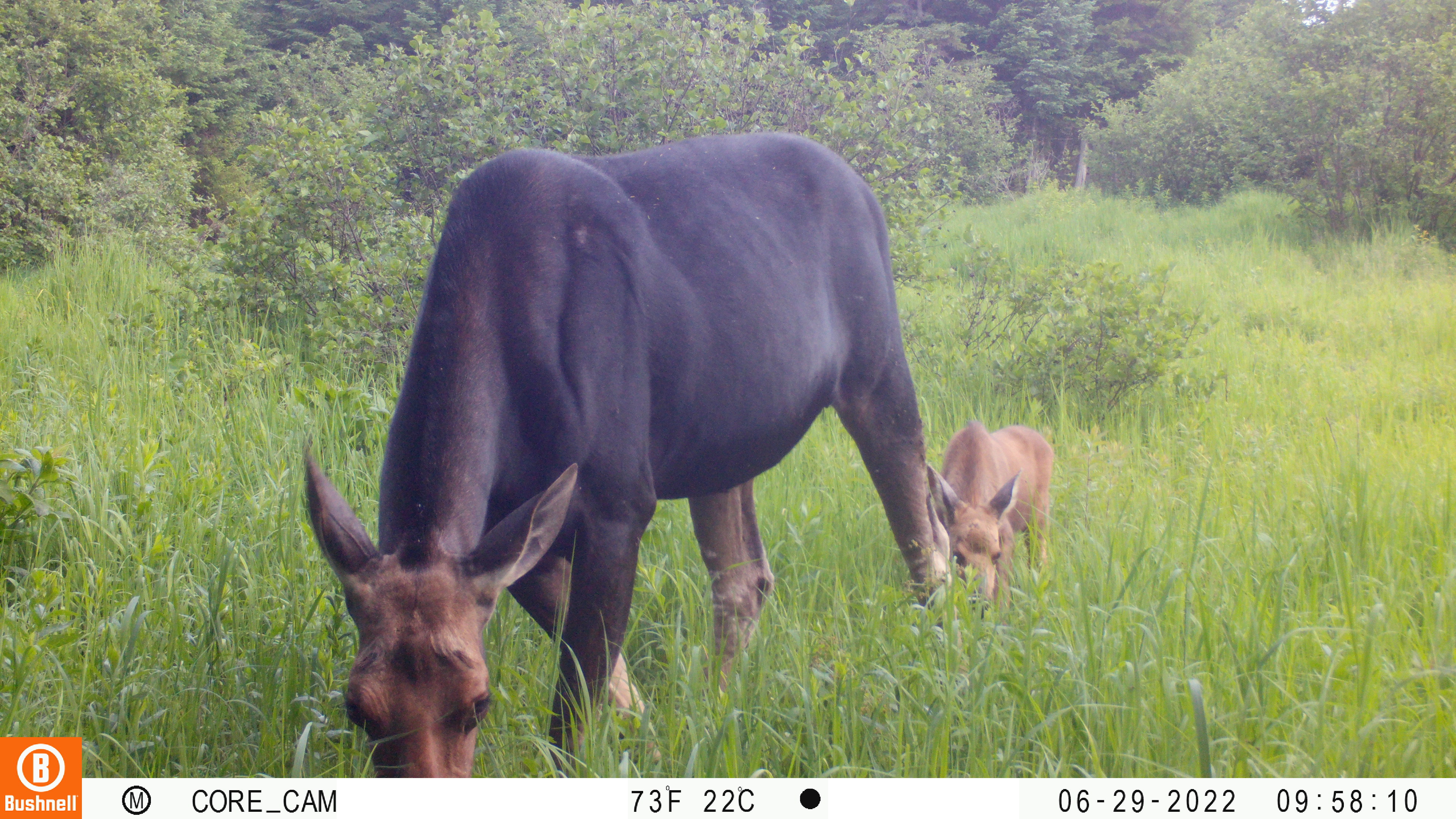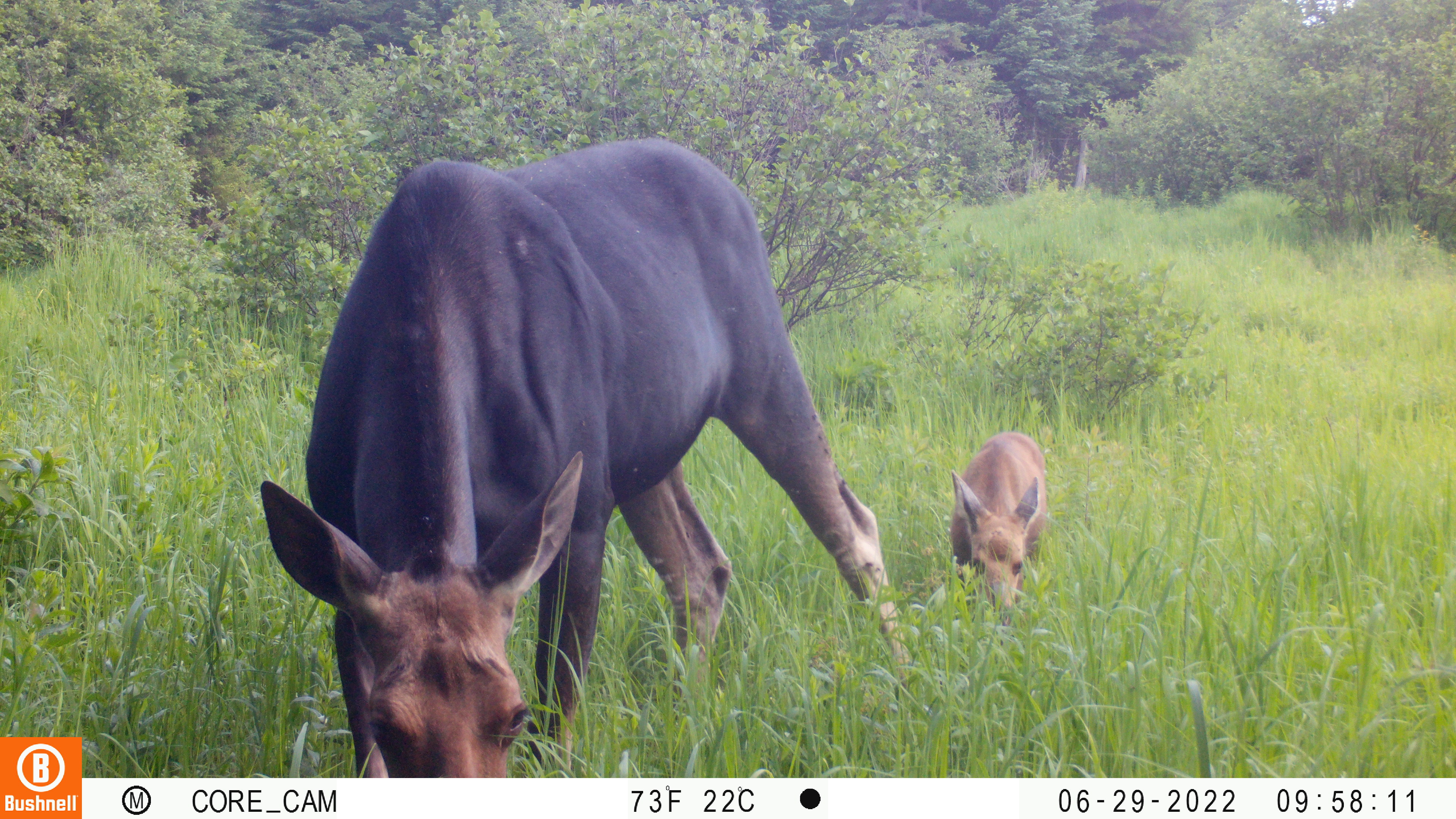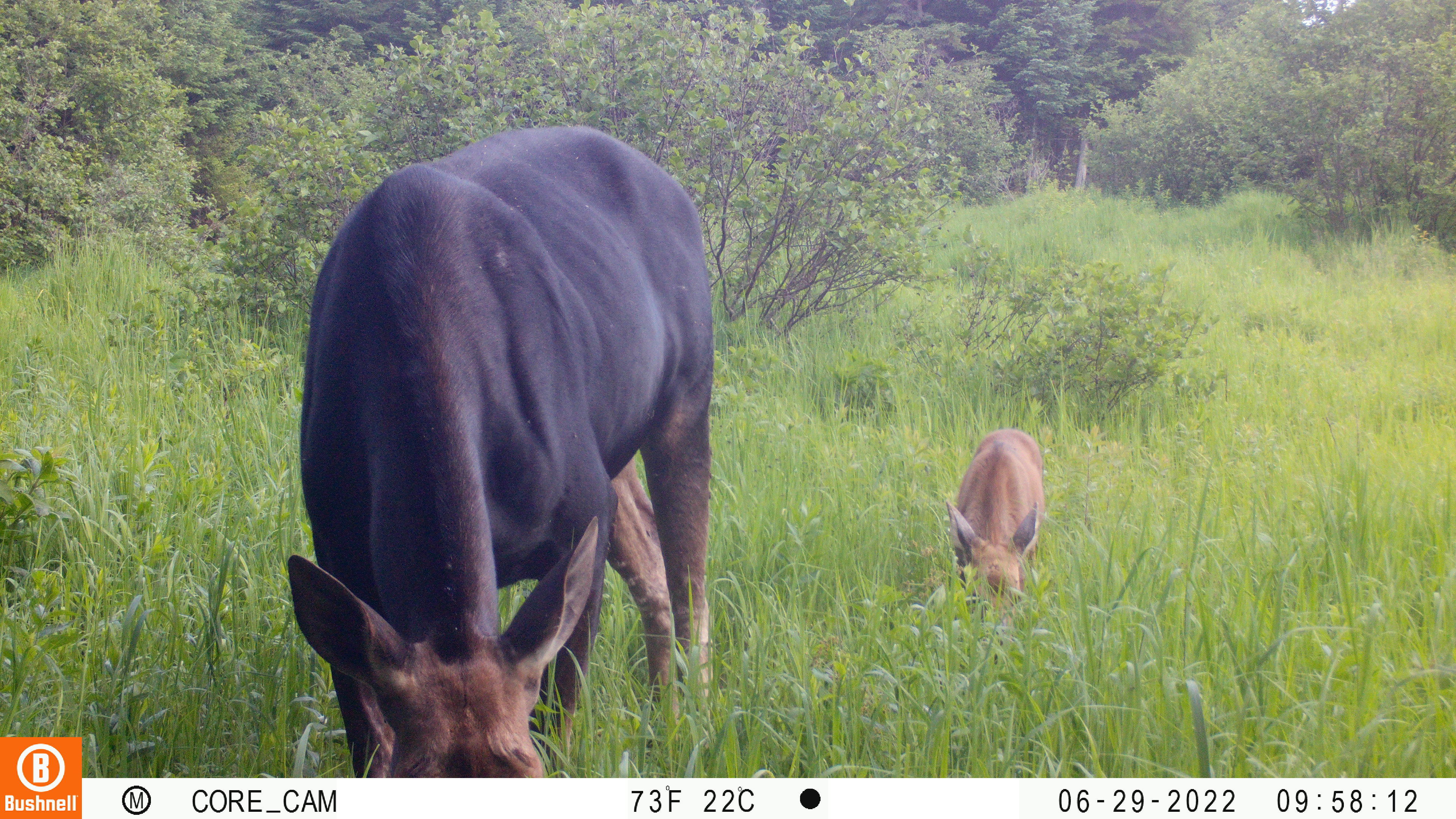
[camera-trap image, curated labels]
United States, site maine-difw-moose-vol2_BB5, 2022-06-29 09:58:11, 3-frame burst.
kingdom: Animalia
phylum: Chordata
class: Mammalia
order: Artiodactyla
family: Cervidae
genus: Alces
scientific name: Alces alces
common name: moose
Moose (Alces alces).